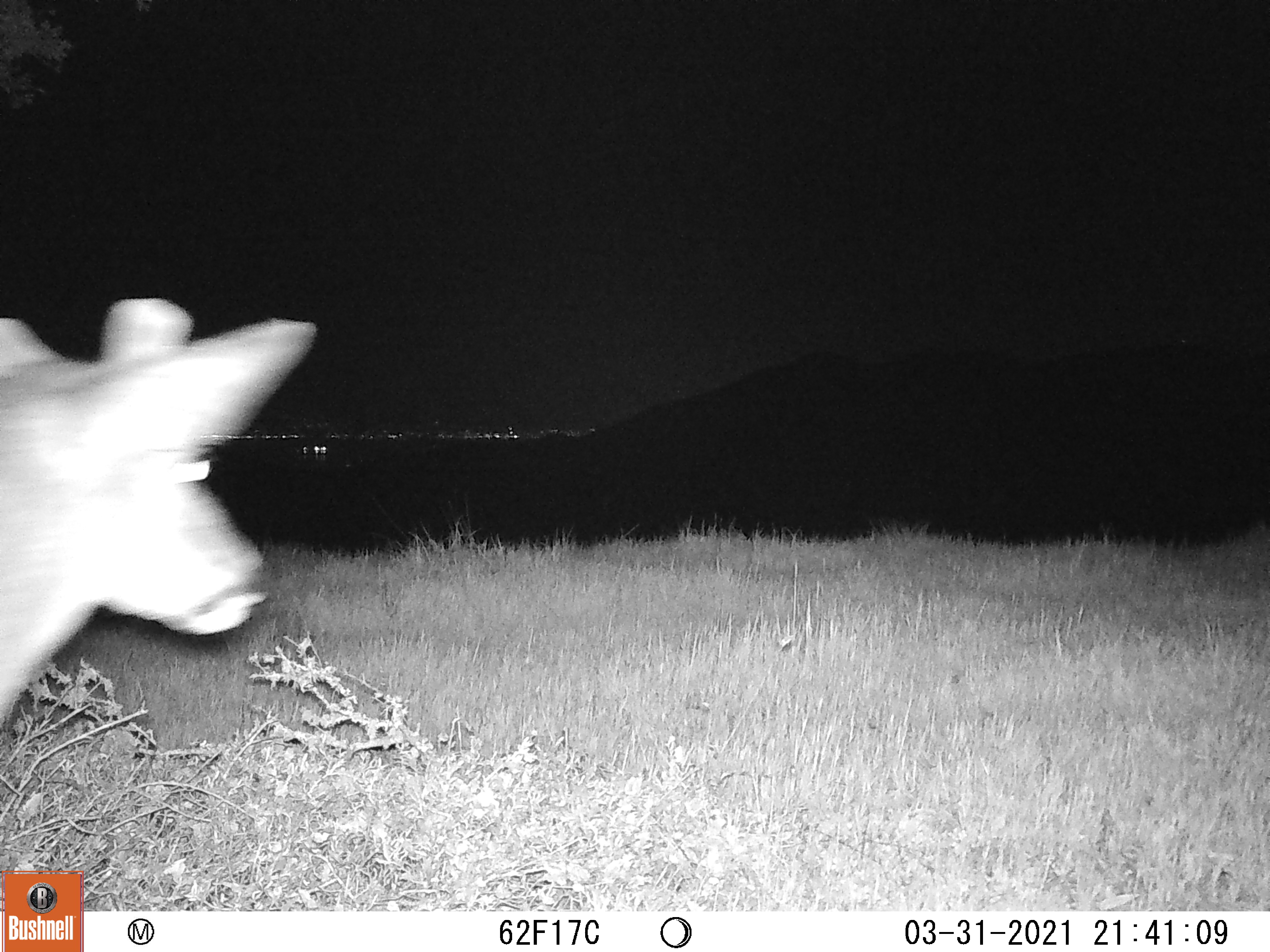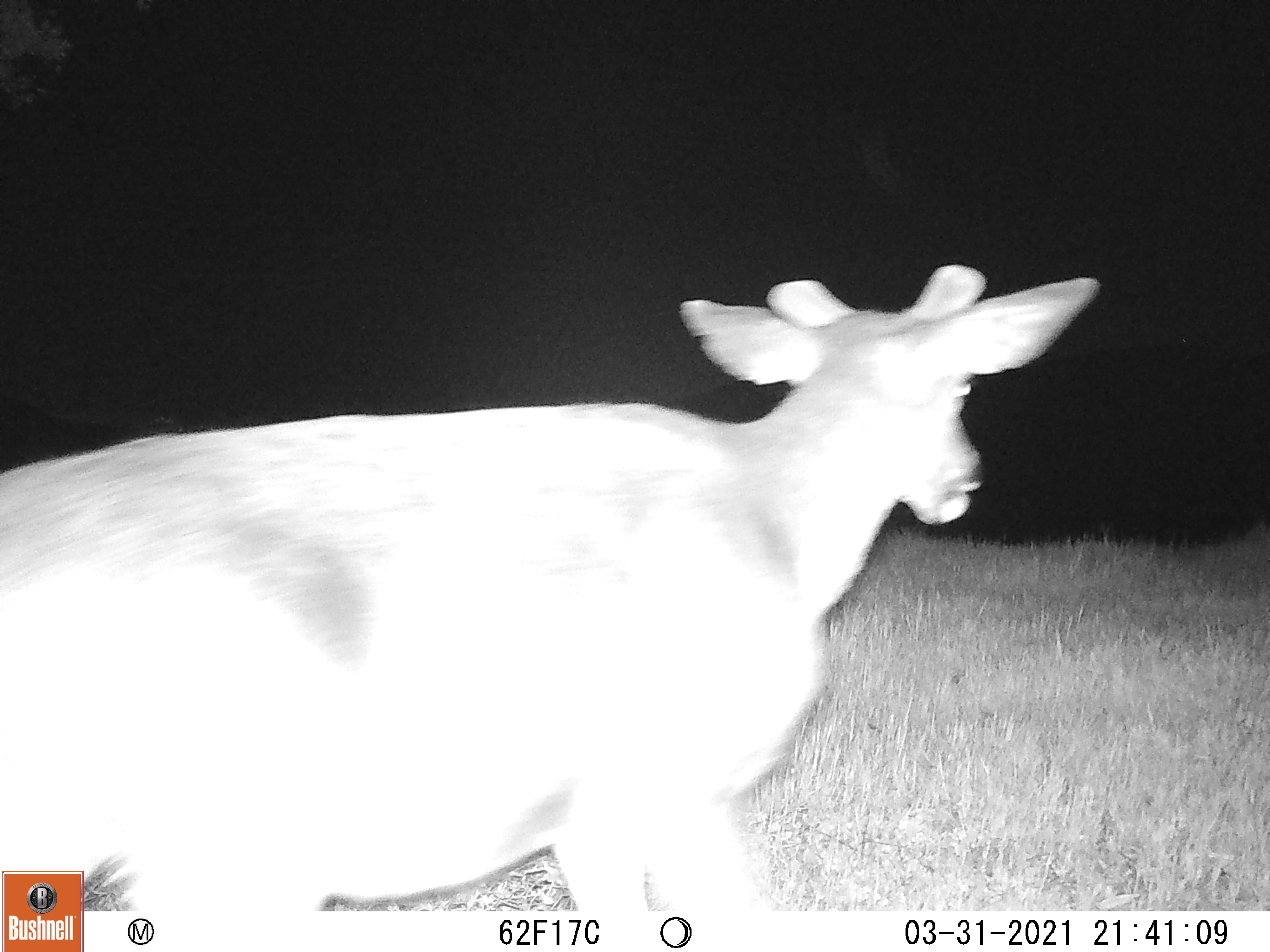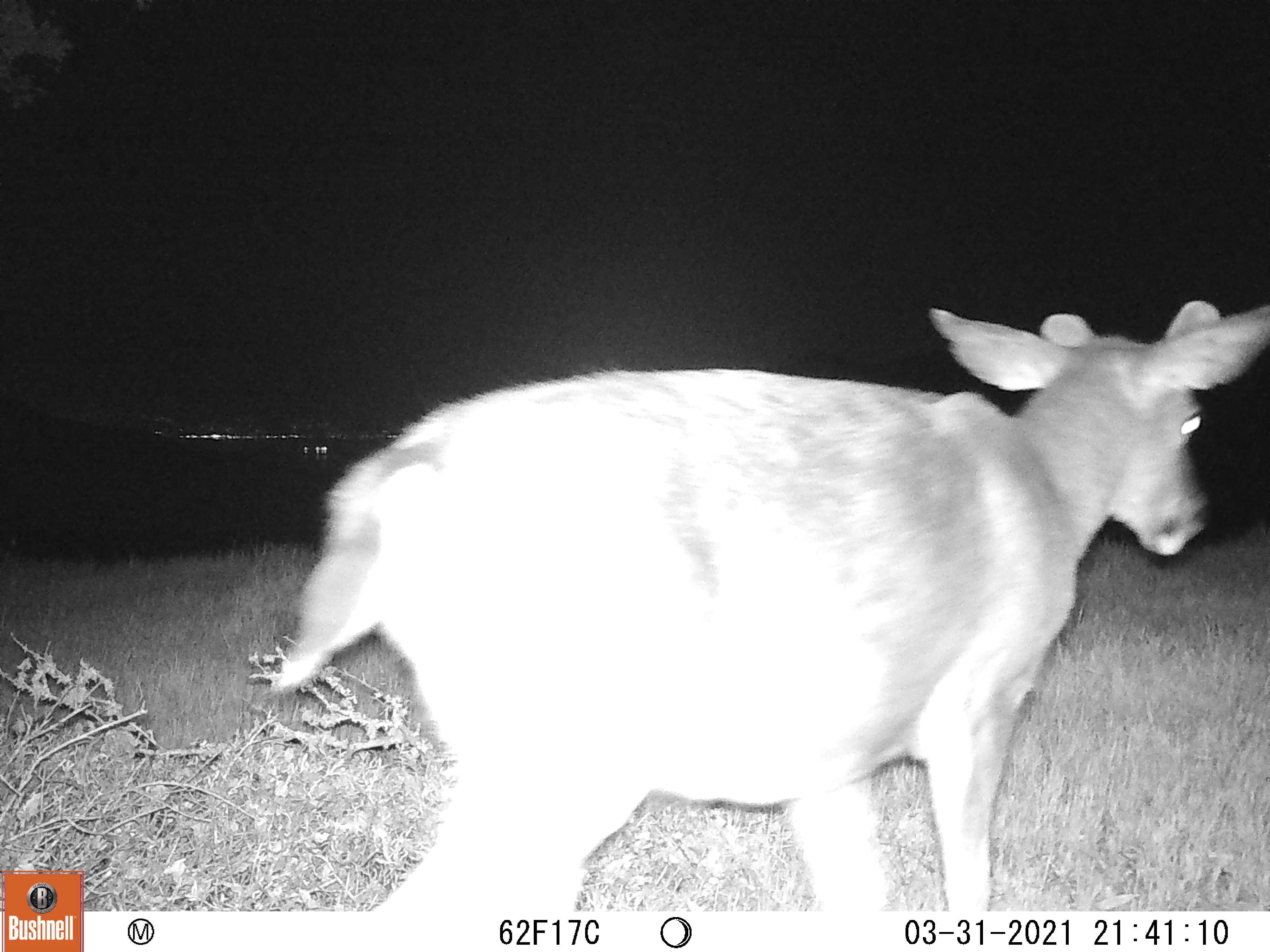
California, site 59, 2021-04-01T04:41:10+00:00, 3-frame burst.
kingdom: Animalia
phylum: Chordata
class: Mammalia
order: Artiodactyla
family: Cervidae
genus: Odocoileus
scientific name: Odocoileus hemionus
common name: mule deer